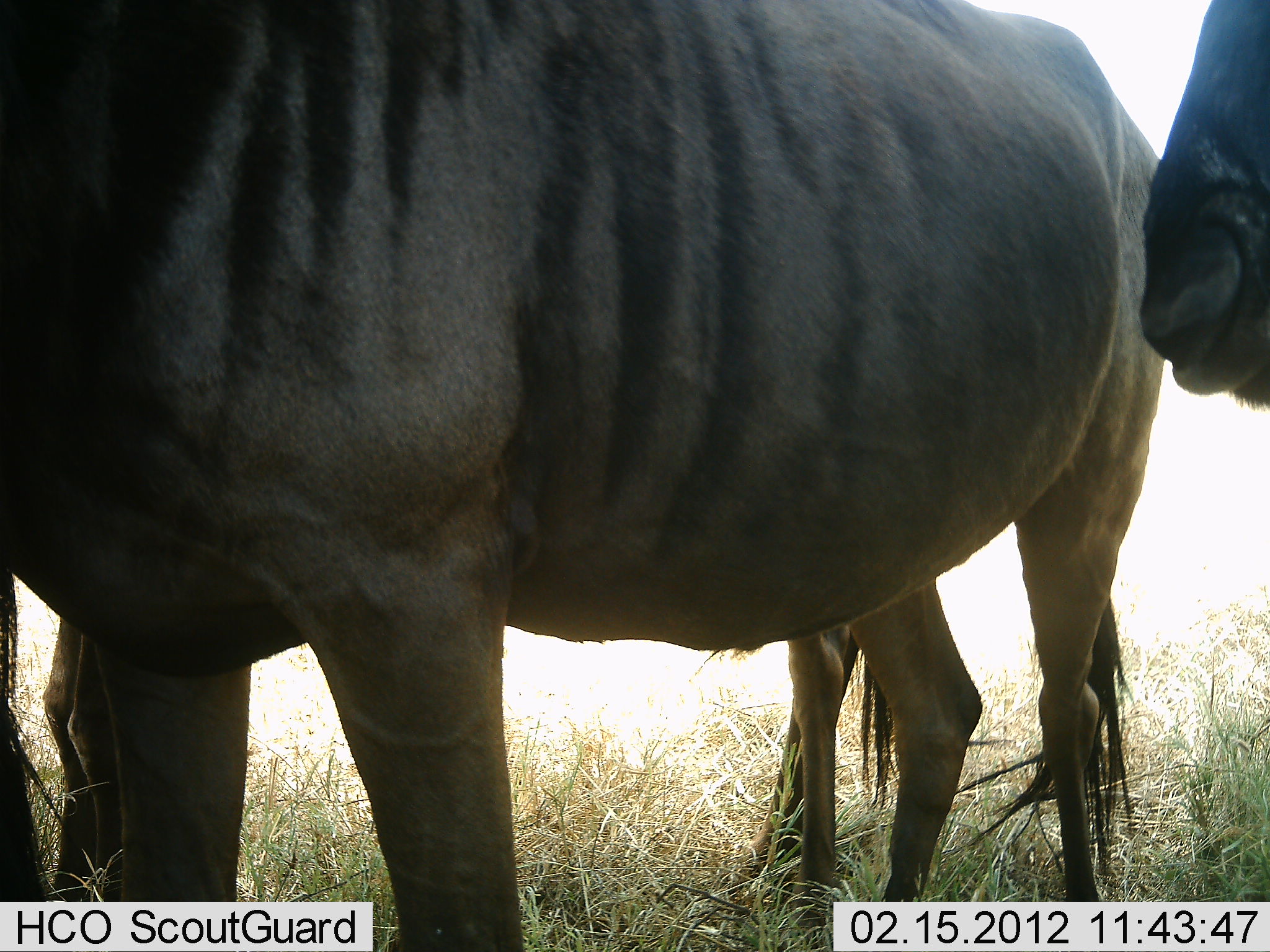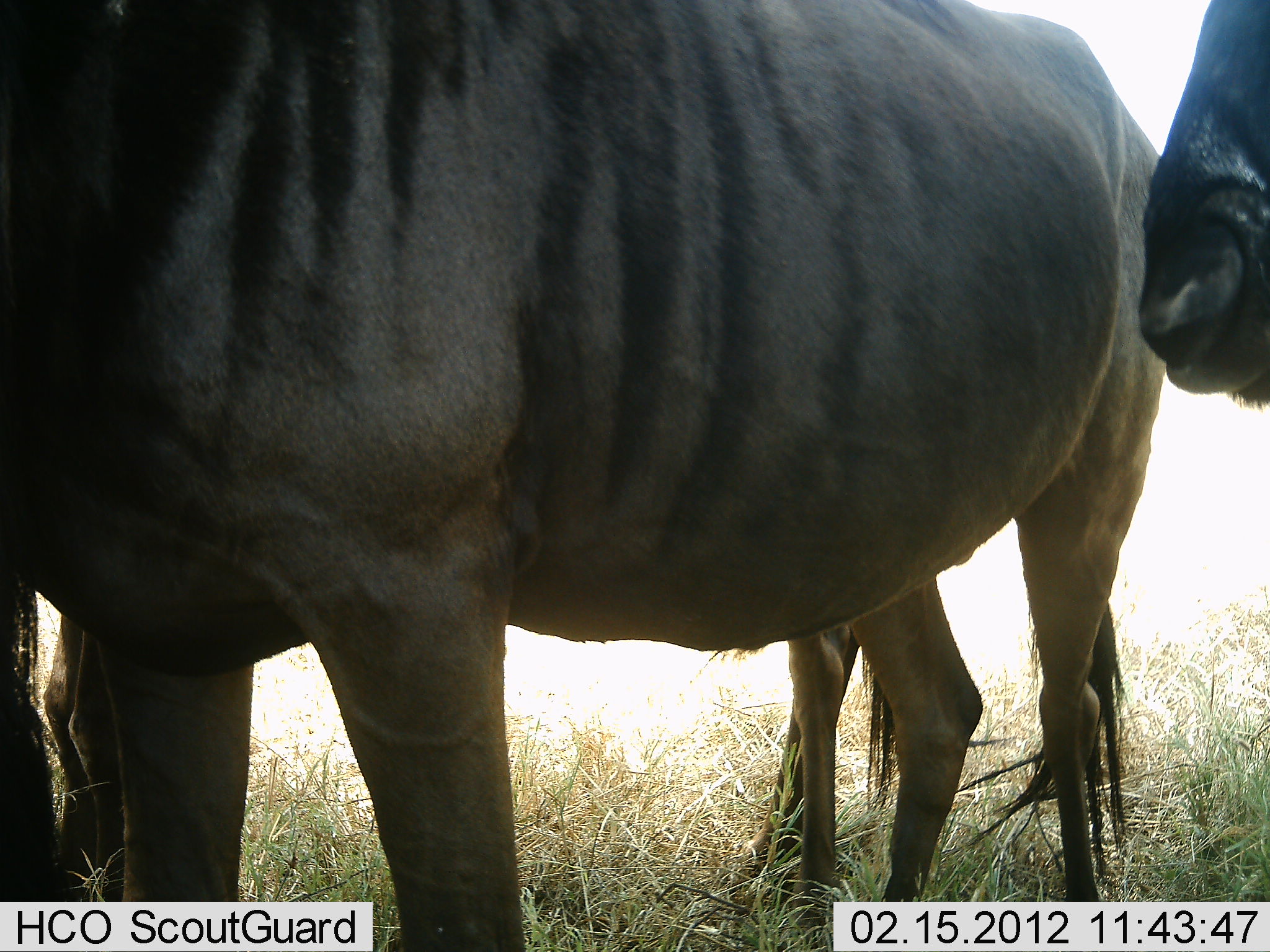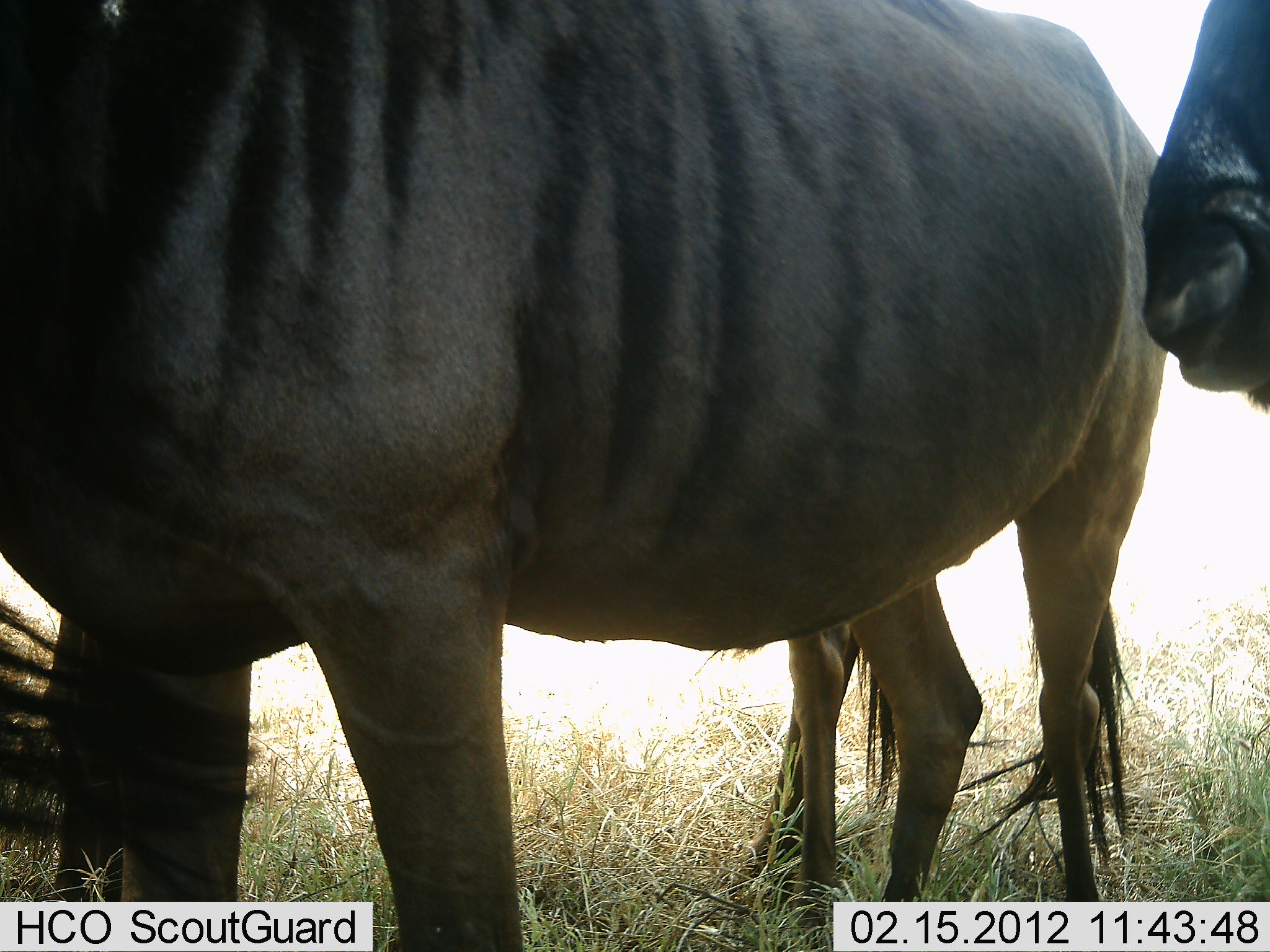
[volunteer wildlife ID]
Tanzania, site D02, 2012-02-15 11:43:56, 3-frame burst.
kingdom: Animalia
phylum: Chordata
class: Mammalia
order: Artiodactyla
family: Bovidae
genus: Connochaetes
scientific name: Connochaetes taurinus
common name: blue wildebeest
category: wildebeest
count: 3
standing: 93%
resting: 0%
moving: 7%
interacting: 0%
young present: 0%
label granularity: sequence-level